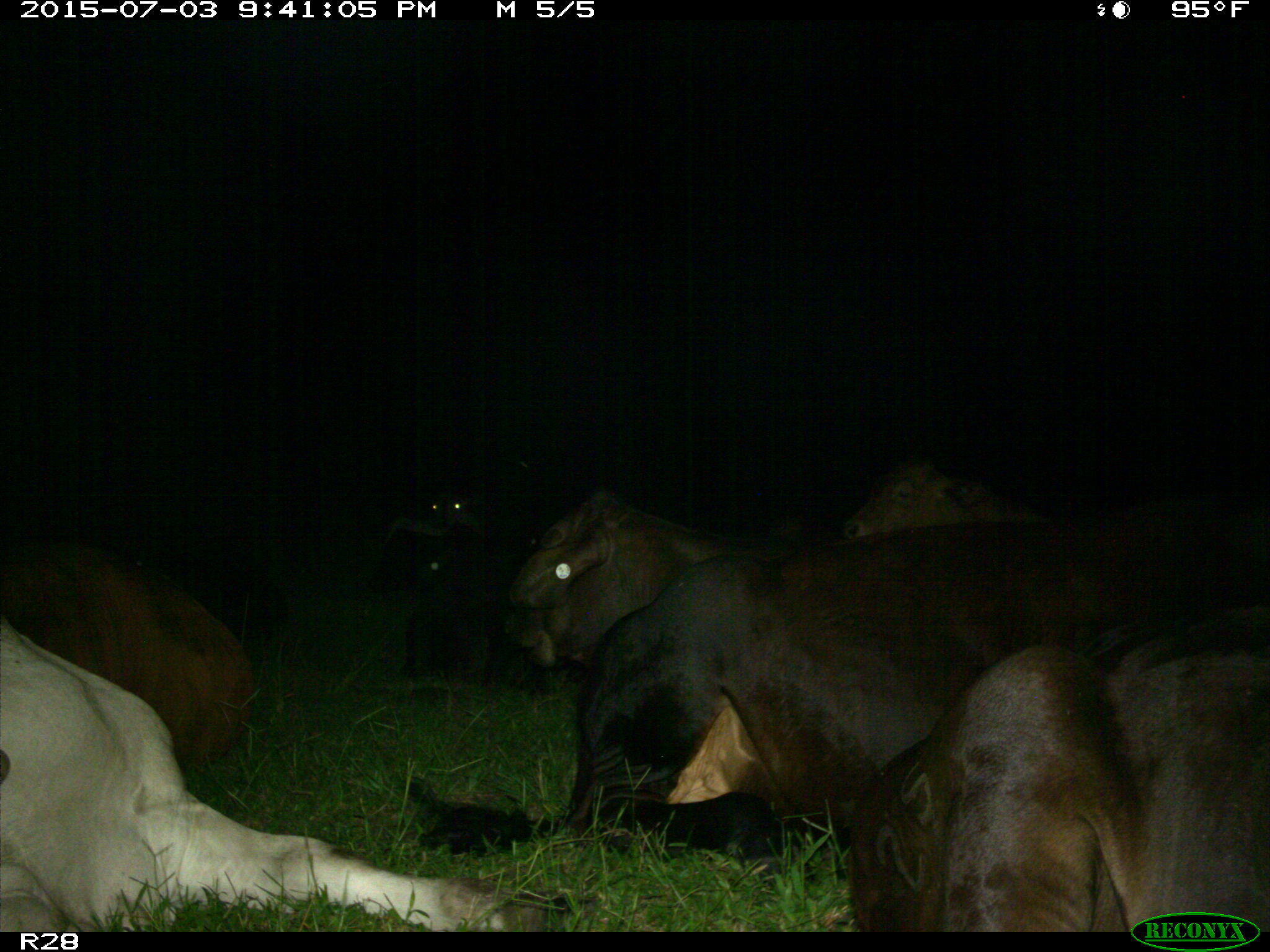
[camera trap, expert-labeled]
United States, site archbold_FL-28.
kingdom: Animalia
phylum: Chordata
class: Mammalia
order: Artiodactyla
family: Bovidae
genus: Bos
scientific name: Bos taurus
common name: domestic cow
Bos taurus (domestic cow).